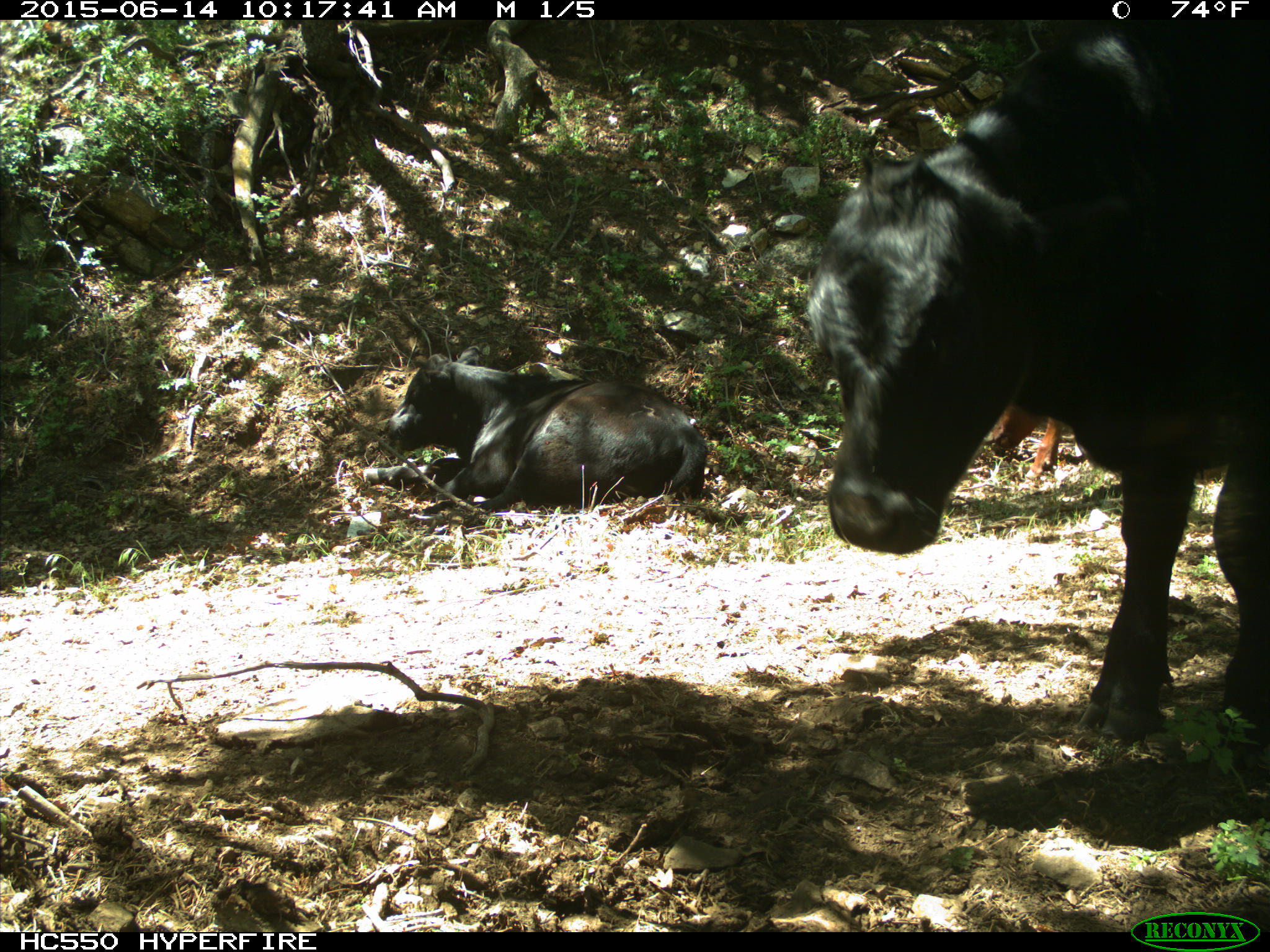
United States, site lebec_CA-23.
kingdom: Animalia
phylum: Chordata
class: Mammalia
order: Artiodactyla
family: Bovidae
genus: Bos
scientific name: Bos taurus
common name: domestic cow